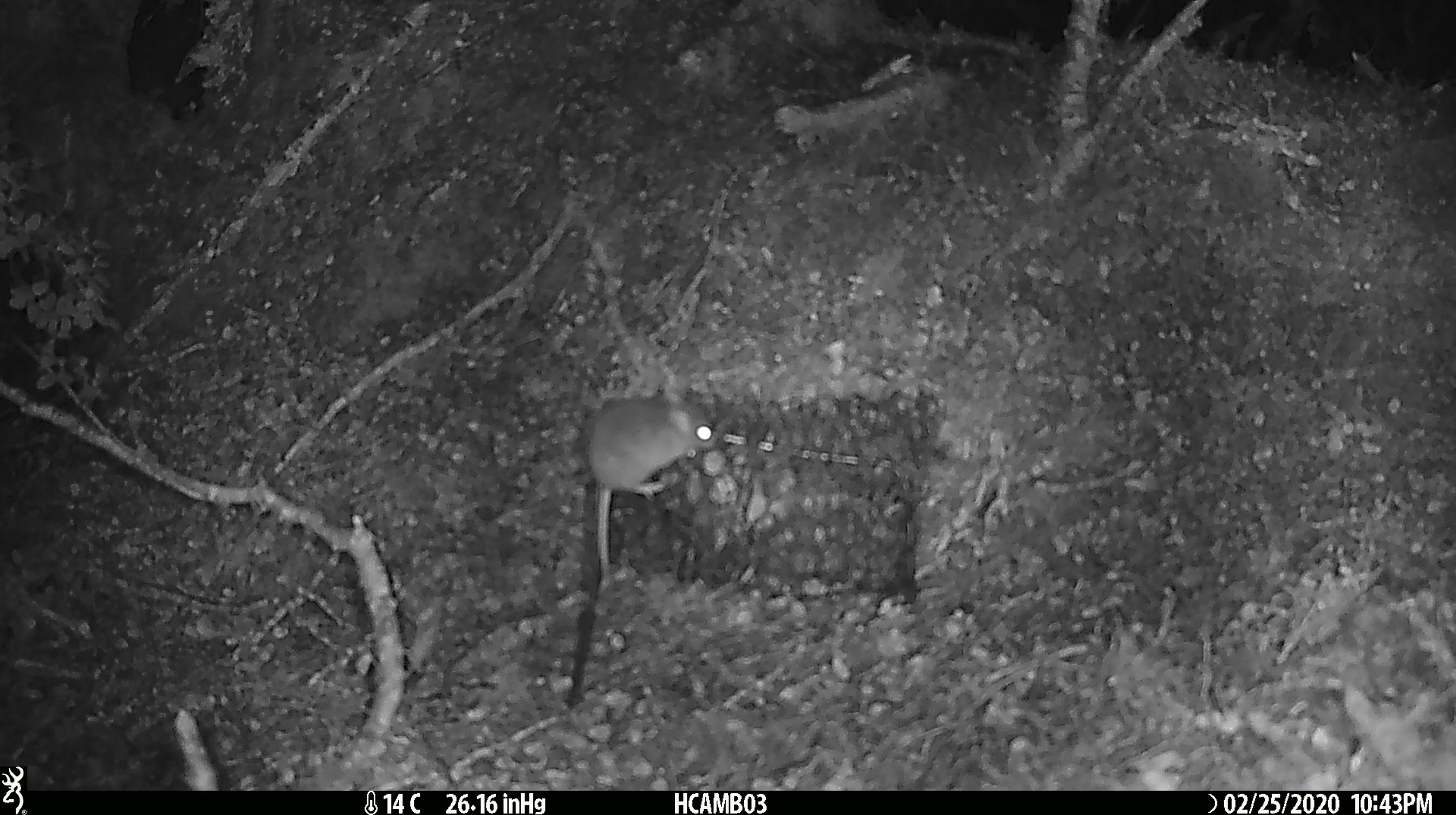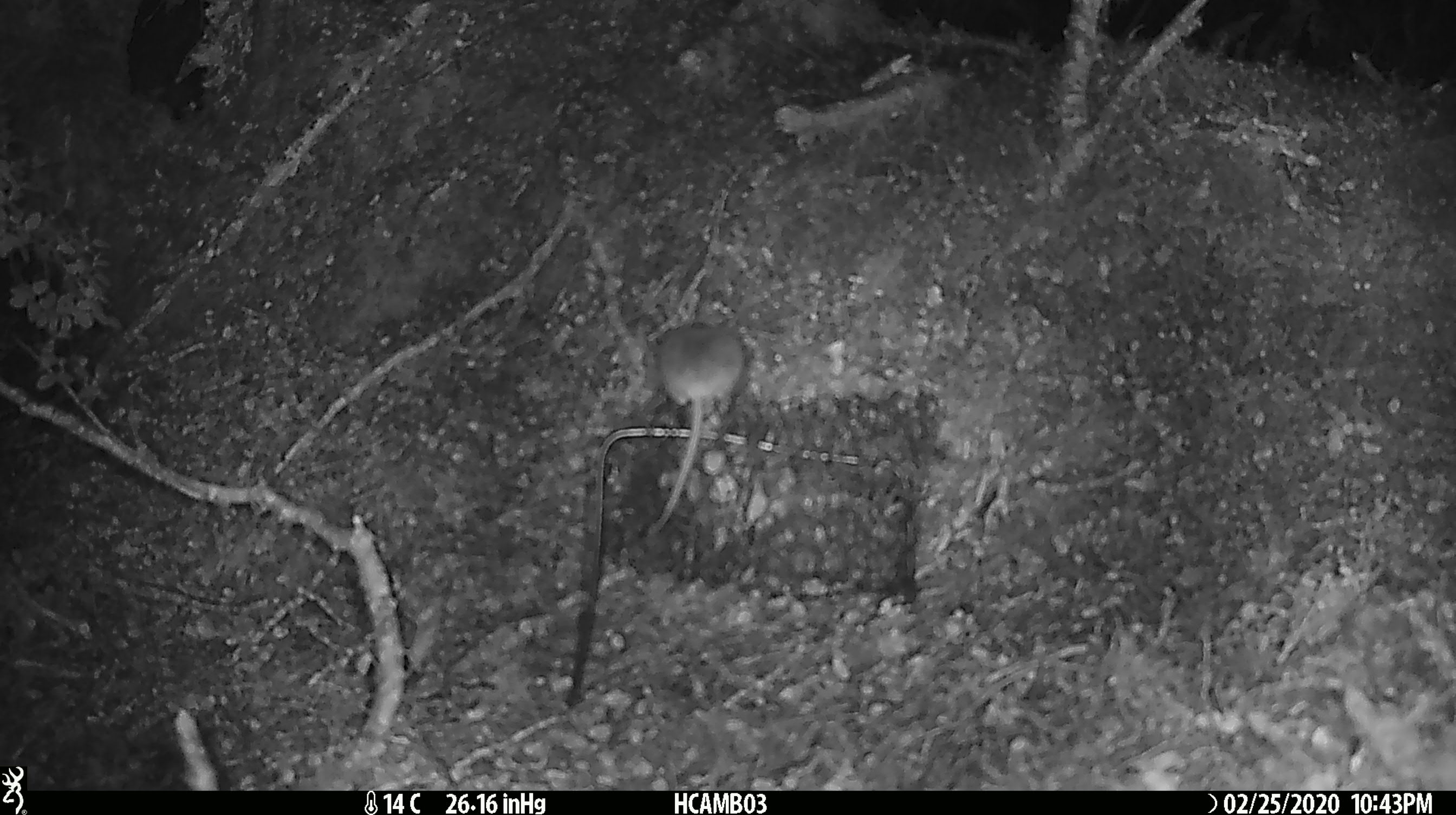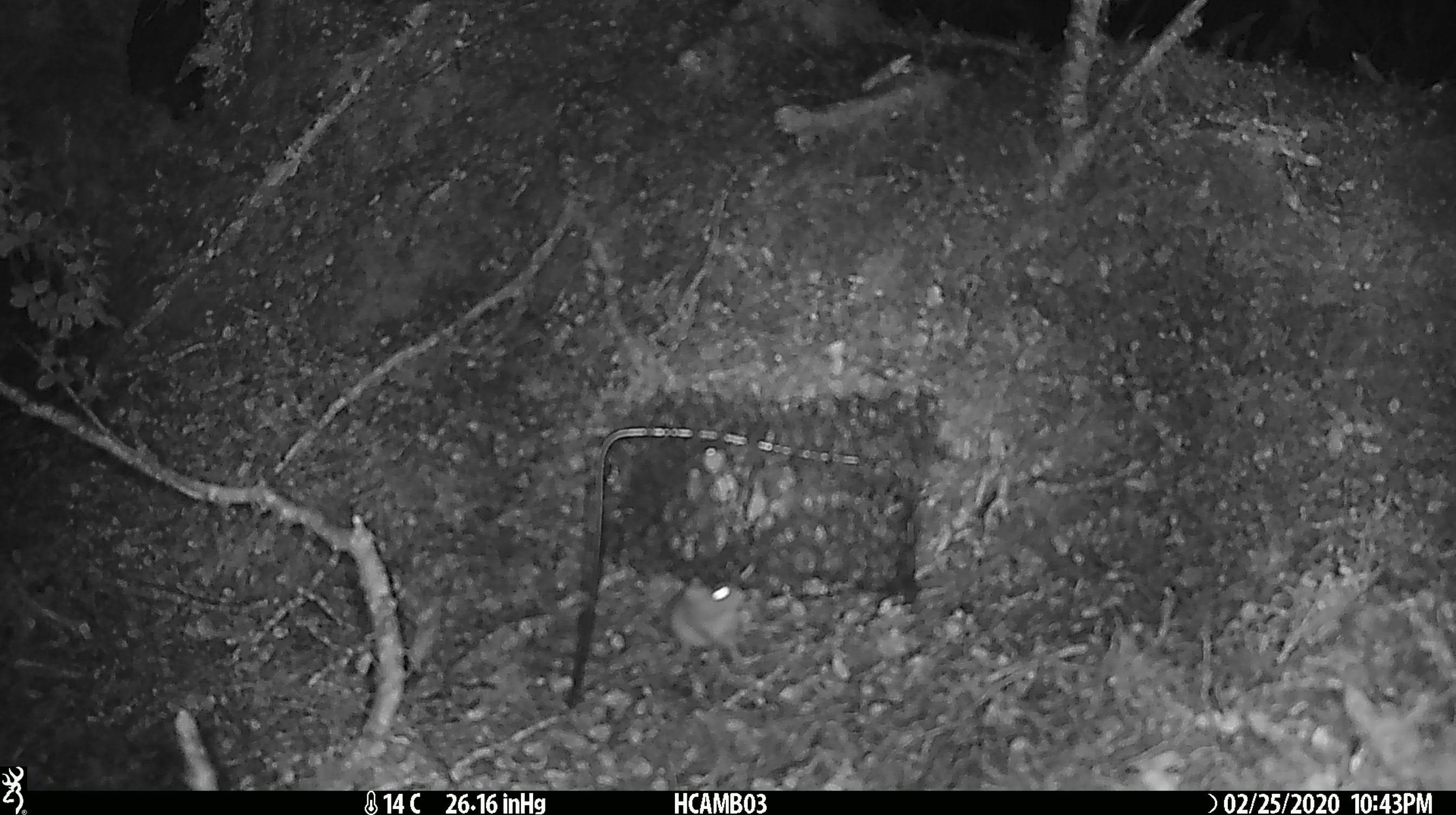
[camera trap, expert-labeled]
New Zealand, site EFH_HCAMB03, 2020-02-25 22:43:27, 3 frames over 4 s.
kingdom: Animalia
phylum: Chordata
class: Mammalia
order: Rodentia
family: Muridae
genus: Mus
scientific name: Mus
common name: mouse